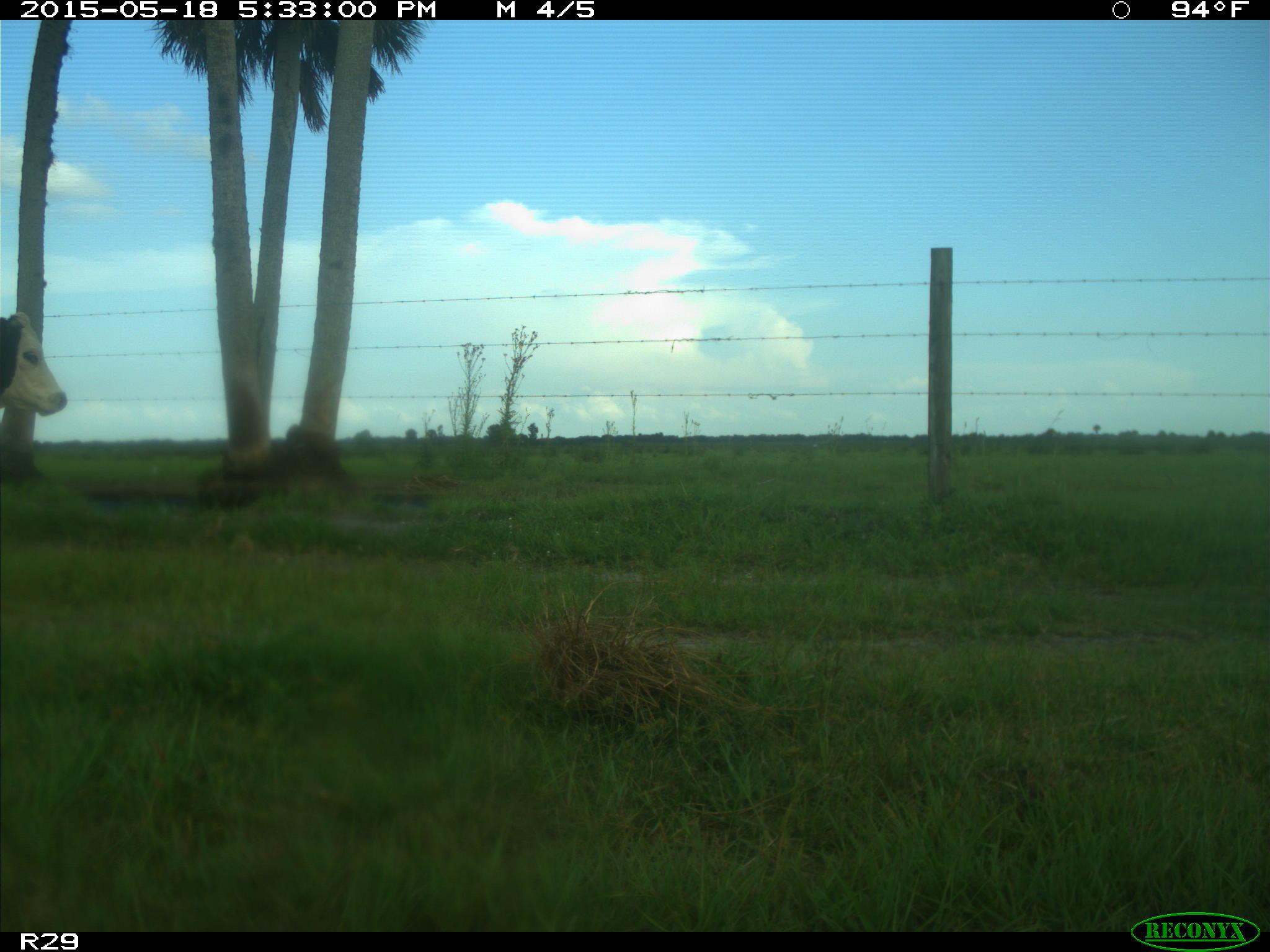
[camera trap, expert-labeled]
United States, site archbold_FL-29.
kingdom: Animalia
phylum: Chordata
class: Mammalia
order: Artiodactyla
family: Bovidae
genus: Bos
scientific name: Bos taurus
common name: domestic cow